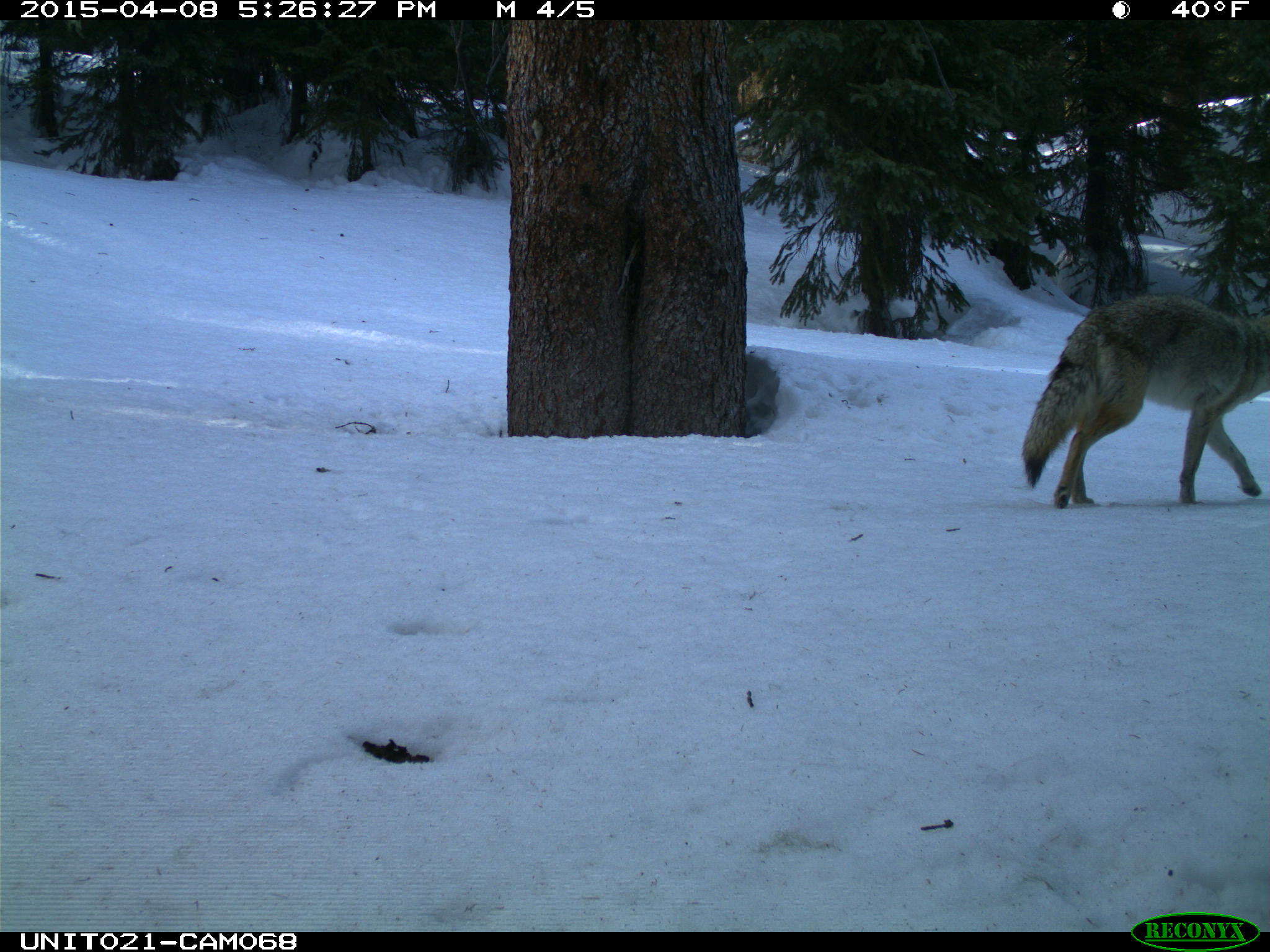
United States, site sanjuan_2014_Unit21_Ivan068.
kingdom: Animalia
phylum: Chordata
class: Mammalia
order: Carnivora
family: Canidae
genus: Canis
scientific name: Canis latrans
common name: coyote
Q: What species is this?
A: Canis latrans (coyote).